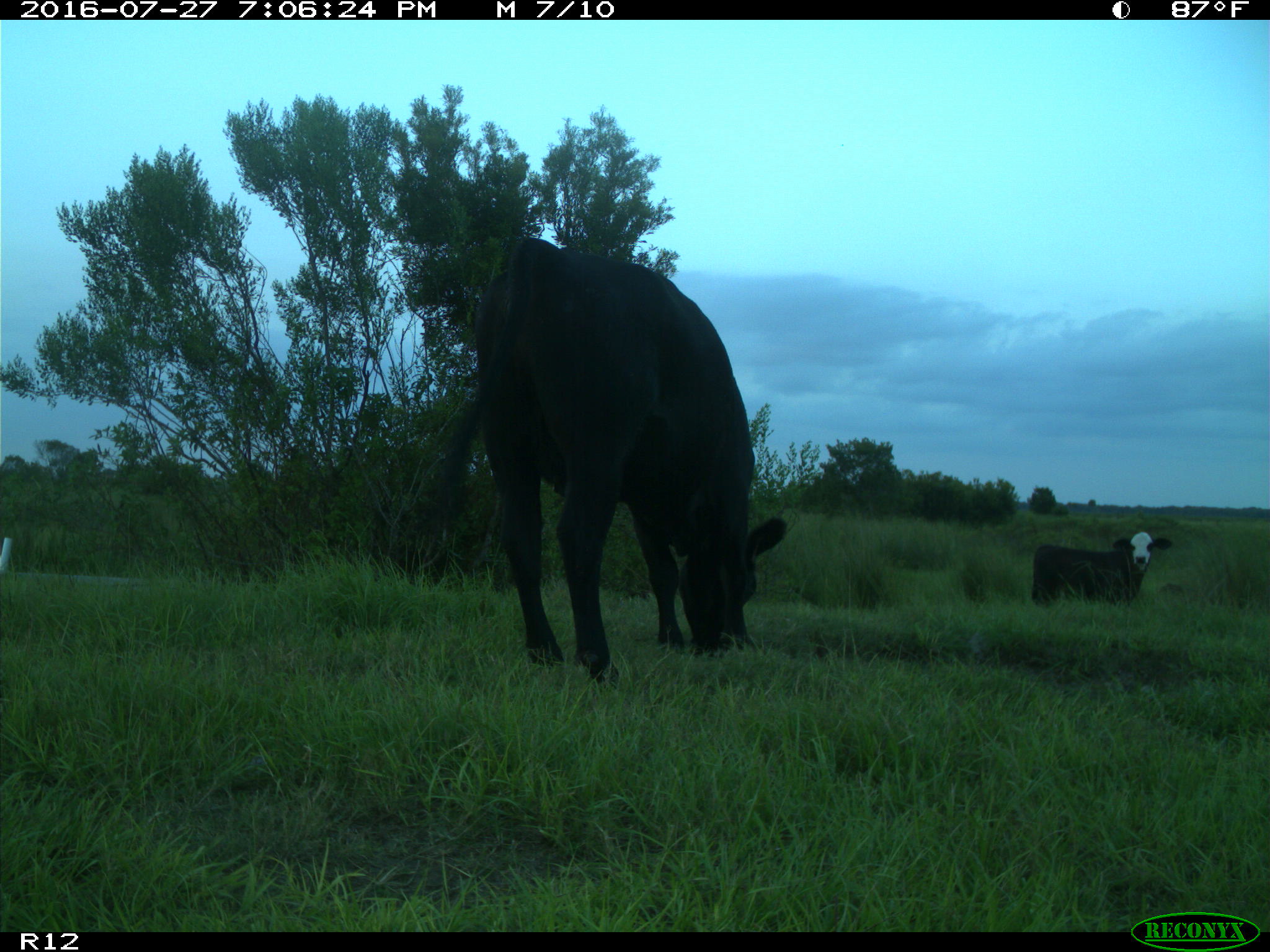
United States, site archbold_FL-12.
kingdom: Animalia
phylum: Chordata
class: Mammalia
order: Artiodactyla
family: Bovidae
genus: Bos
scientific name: Bos taurus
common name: domestic cow